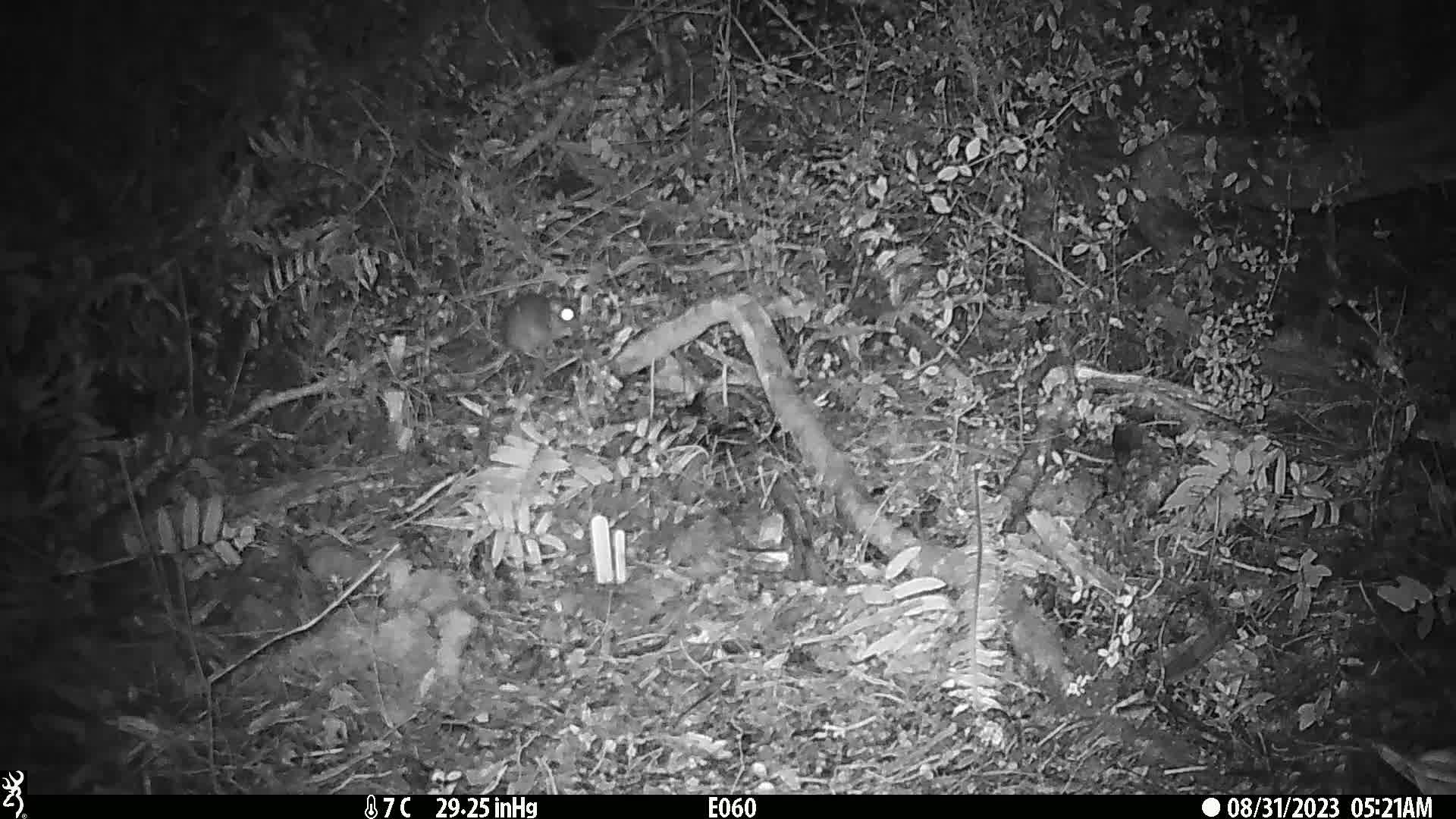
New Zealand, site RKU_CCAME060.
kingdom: Animalia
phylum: Chordata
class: Mammalia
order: Rodentia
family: Muridae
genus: Rattus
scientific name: Rattus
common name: rat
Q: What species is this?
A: Rat (Rattus).